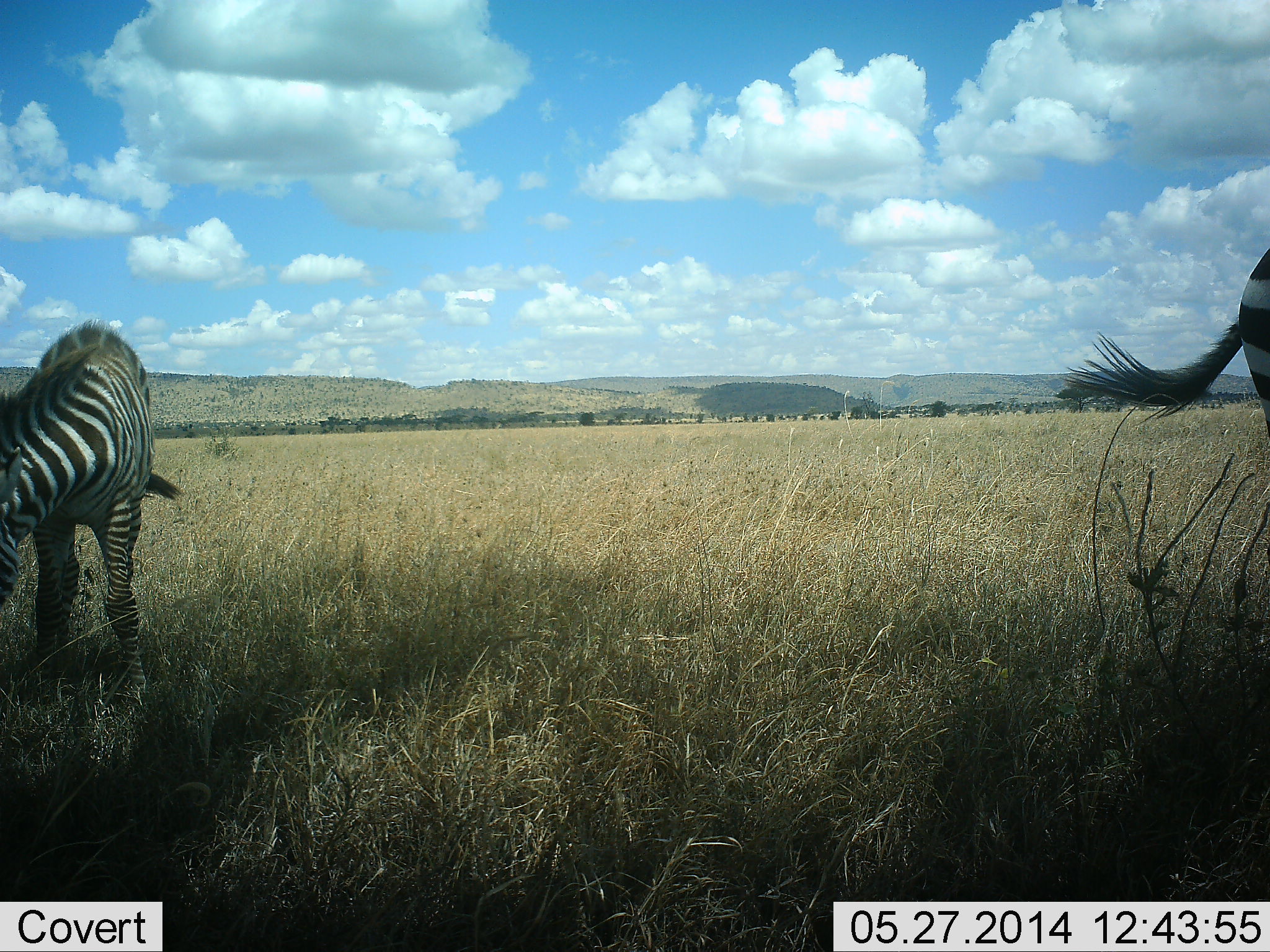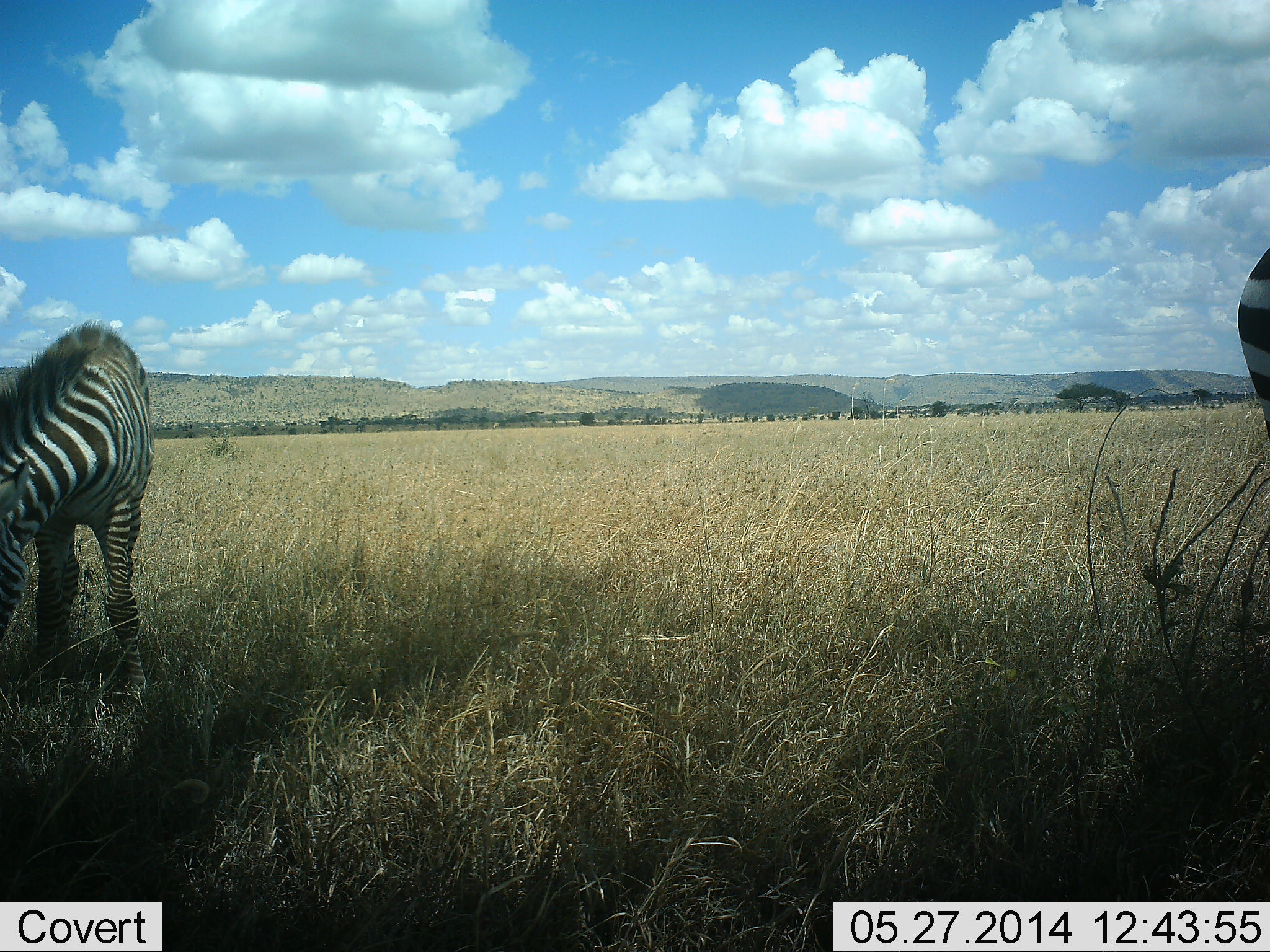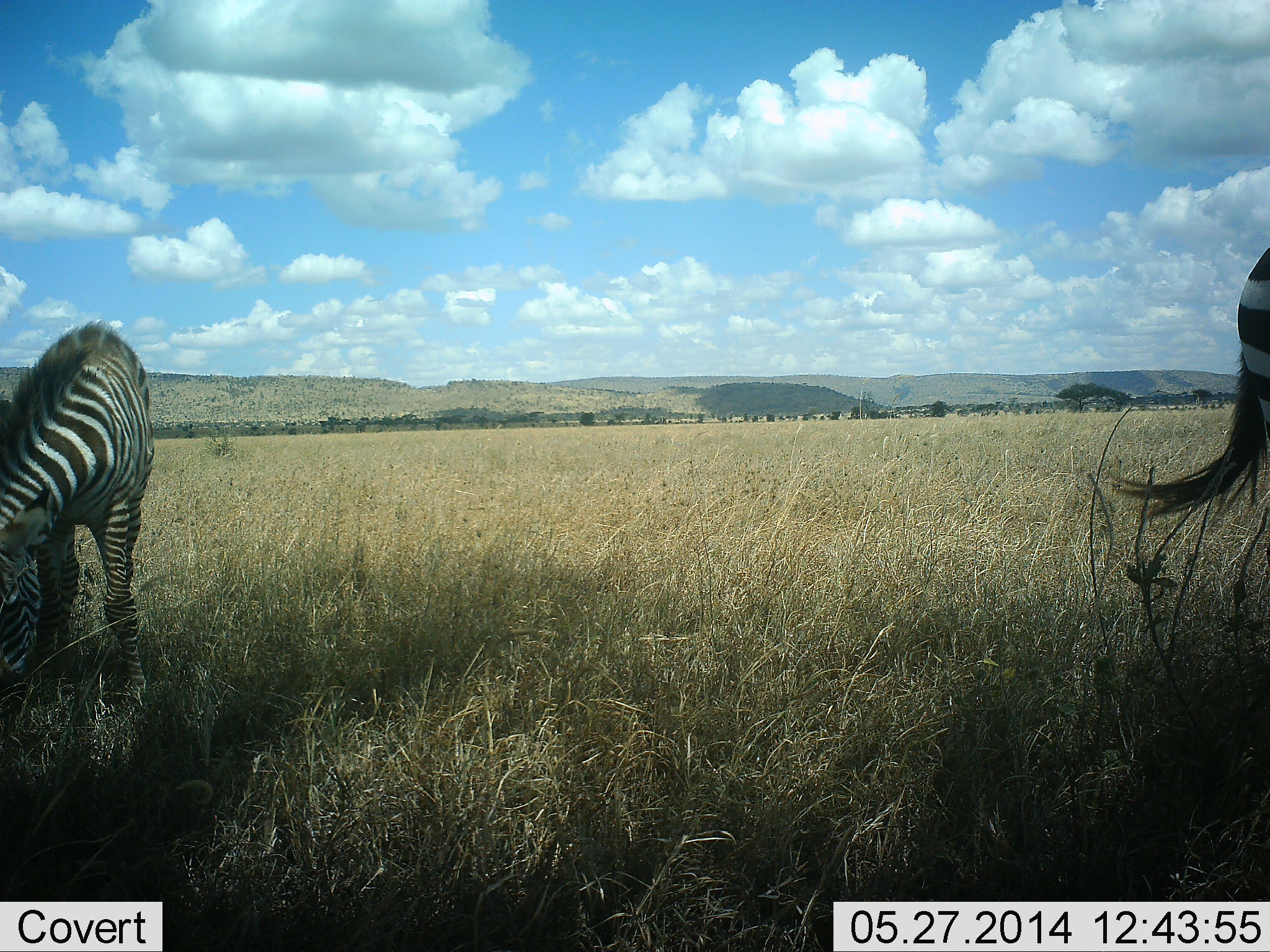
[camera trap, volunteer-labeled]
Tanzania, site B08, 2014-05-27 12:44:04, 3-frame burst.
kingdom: Animalia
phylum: Chordata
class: Mammalia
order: Perissodactyla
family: Equidae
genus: Equus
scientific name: Equus quagga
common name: plains zebra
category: zebra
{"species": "zebra (plains zebra) (Equus quagga)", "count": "2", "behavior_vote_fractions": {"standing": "40%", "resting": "0%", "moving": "0%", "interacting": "0%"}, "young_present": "10%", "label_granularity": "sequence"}